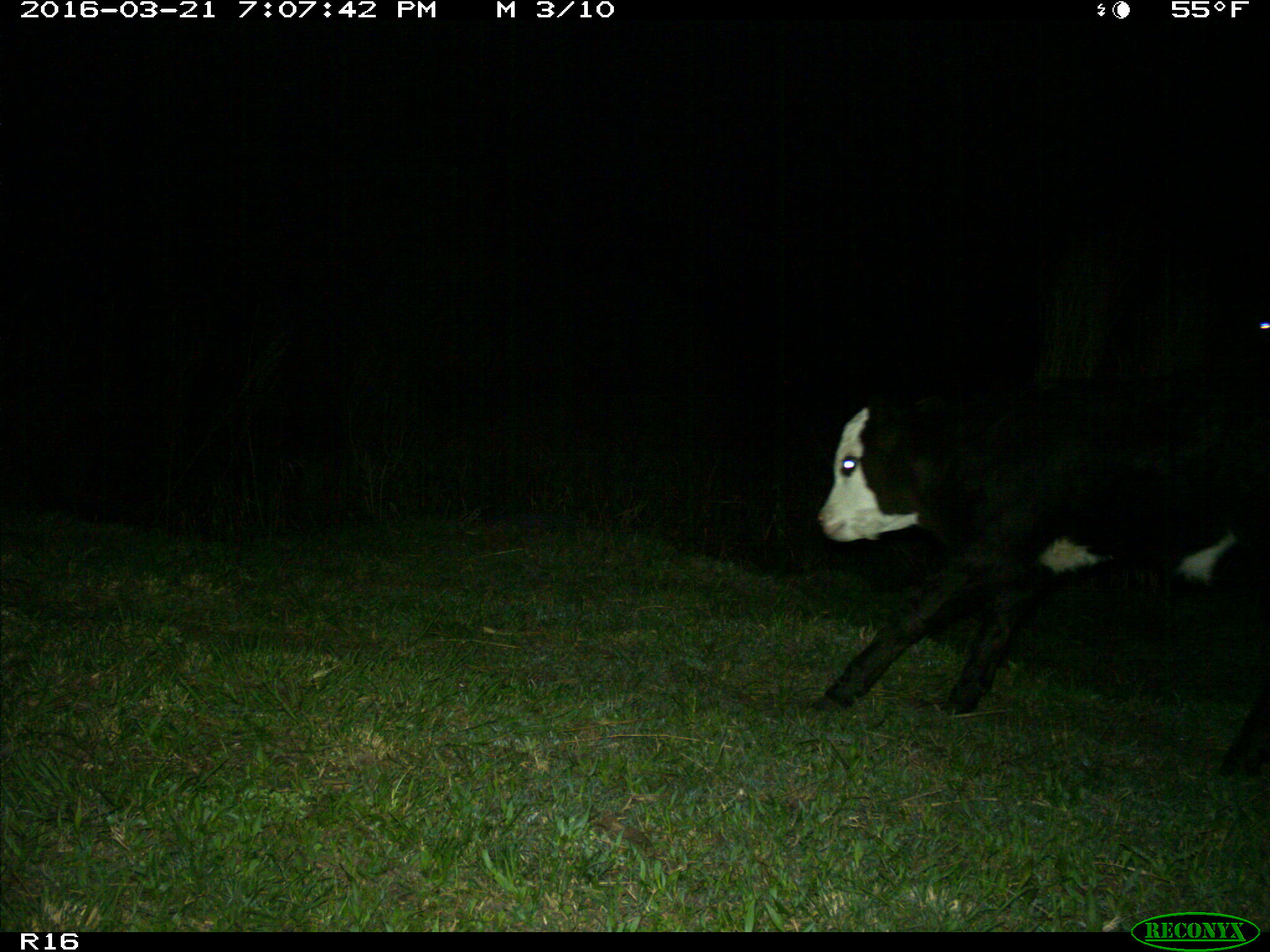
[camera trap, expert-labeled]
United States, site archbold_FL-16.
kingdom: Animalia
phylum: Chordata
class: Mammalia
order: Artiodactyla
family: Bovidae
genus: Bos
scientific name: Bos taurus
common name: domestic cow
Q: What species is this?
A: Bos taurus (domestic cow).